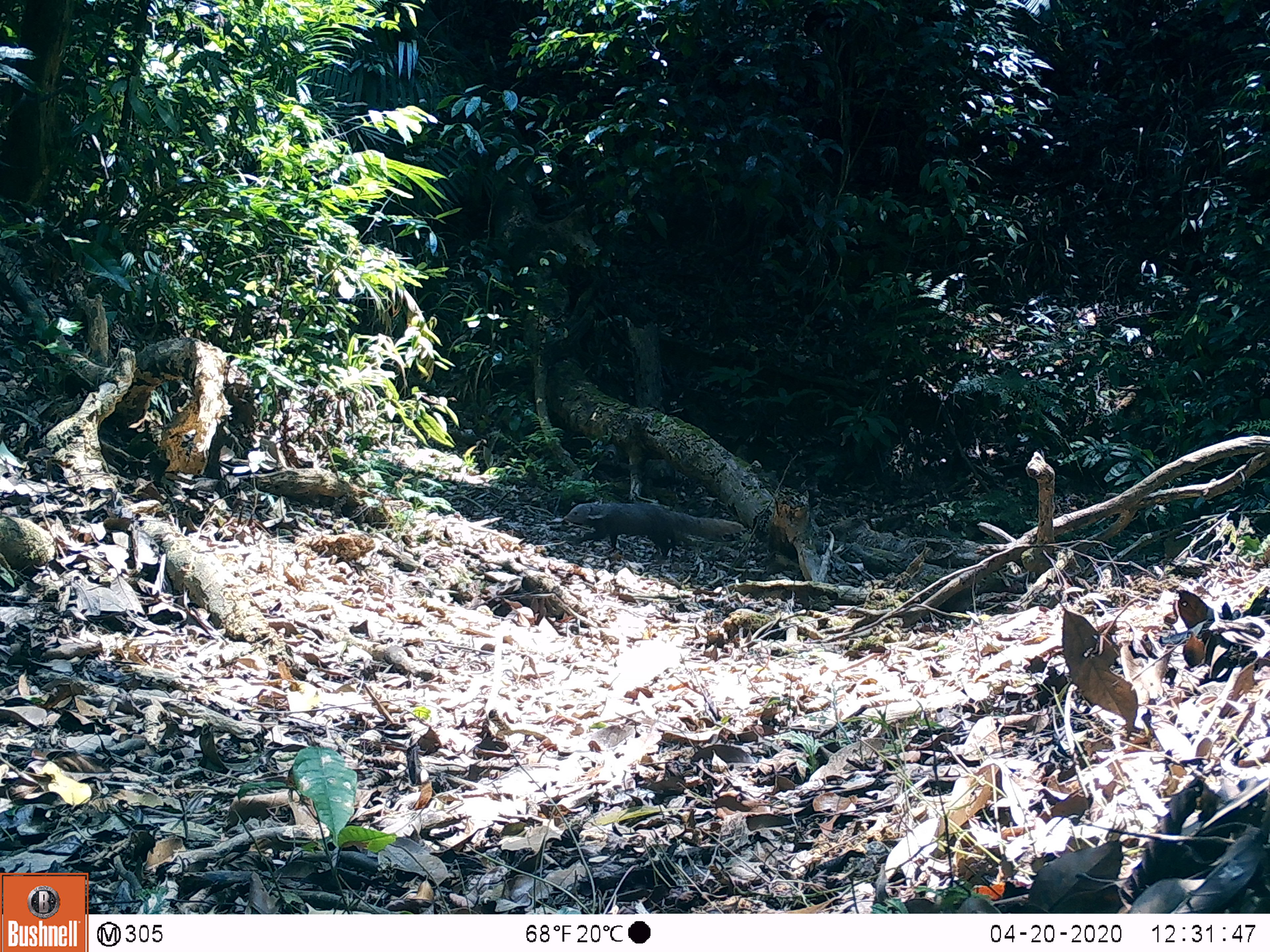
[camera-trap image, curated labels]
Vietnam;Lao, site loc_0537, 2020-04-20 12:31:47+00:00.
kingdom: Animalia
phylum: Chordata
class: Mammalia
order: Carnivora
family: Herpestidae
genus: Urva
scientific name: Urva urva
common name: crab-eating mongoose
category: crab eating mongoose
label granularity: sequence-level